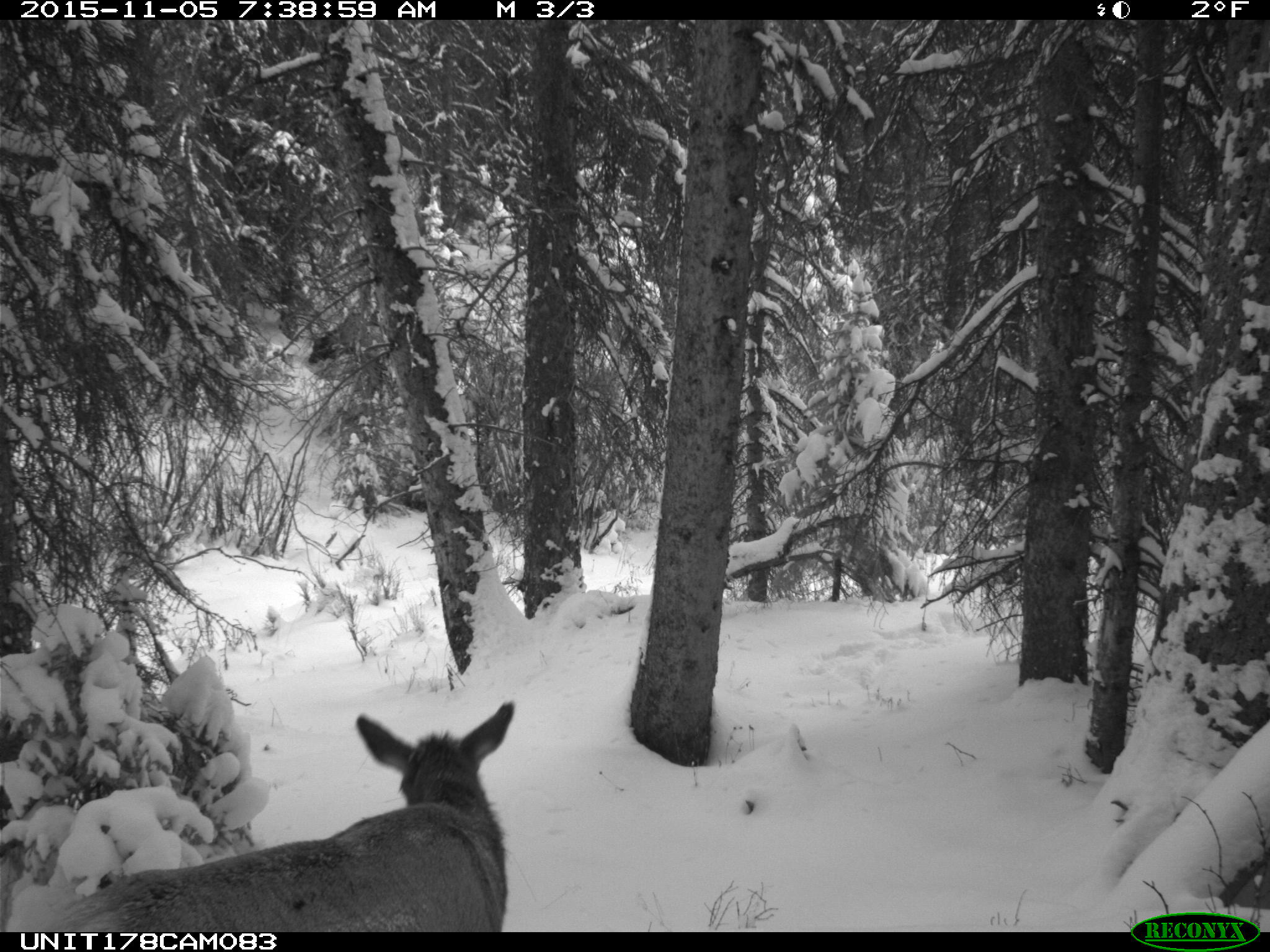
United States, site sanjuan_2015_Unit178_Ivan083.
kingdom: Animalia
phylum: Chordata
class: Mammalia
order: Artiodactyla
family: Cervidae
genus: Cervus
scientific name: Cervus elaphus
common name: red deer